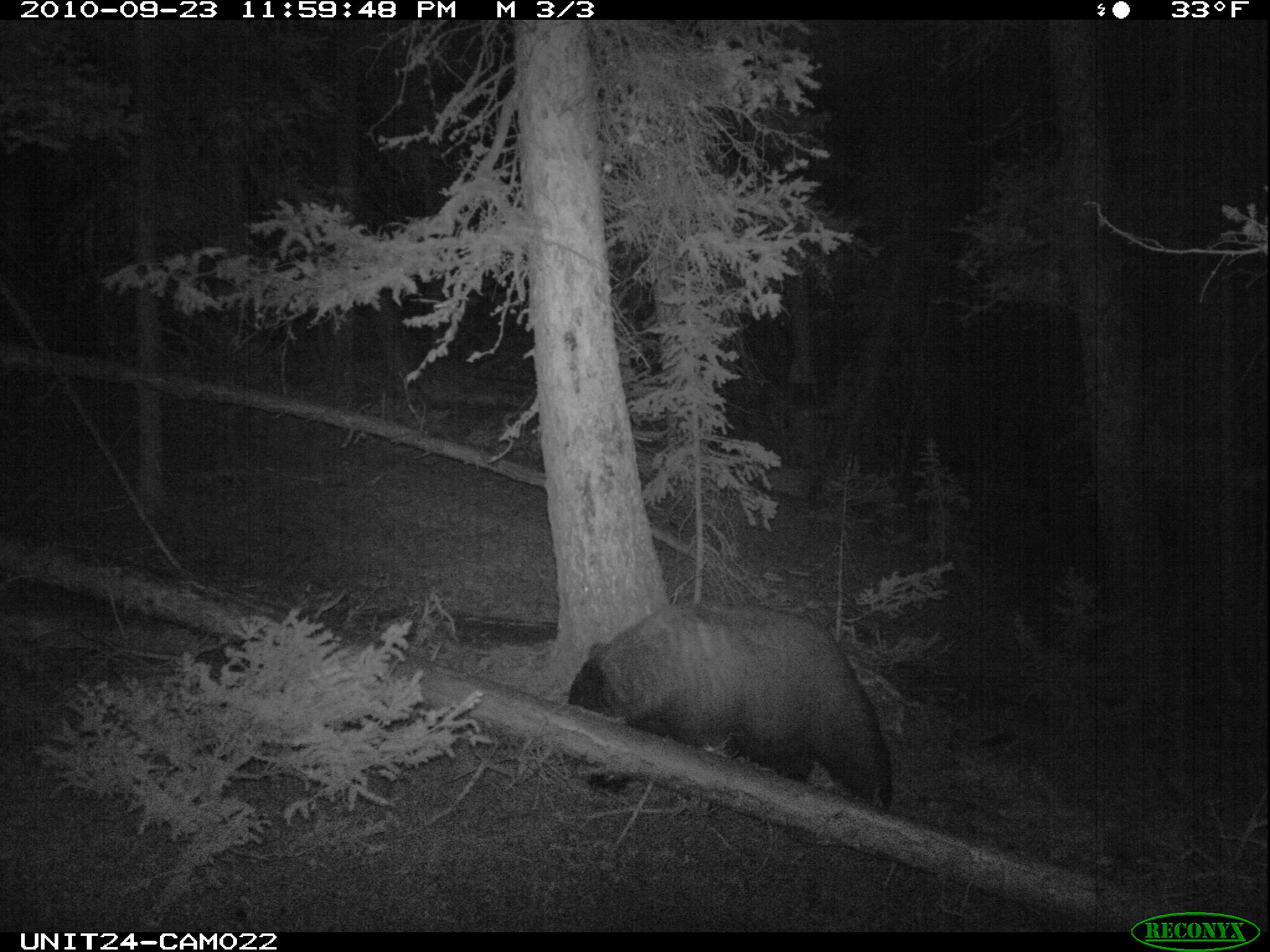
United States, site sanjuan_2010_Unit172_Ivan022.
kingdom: Animalia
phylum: Chordata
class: Mammalia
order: Carnivora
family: Ursidae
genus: Ursus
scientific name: Ursus americanus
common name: american black bear